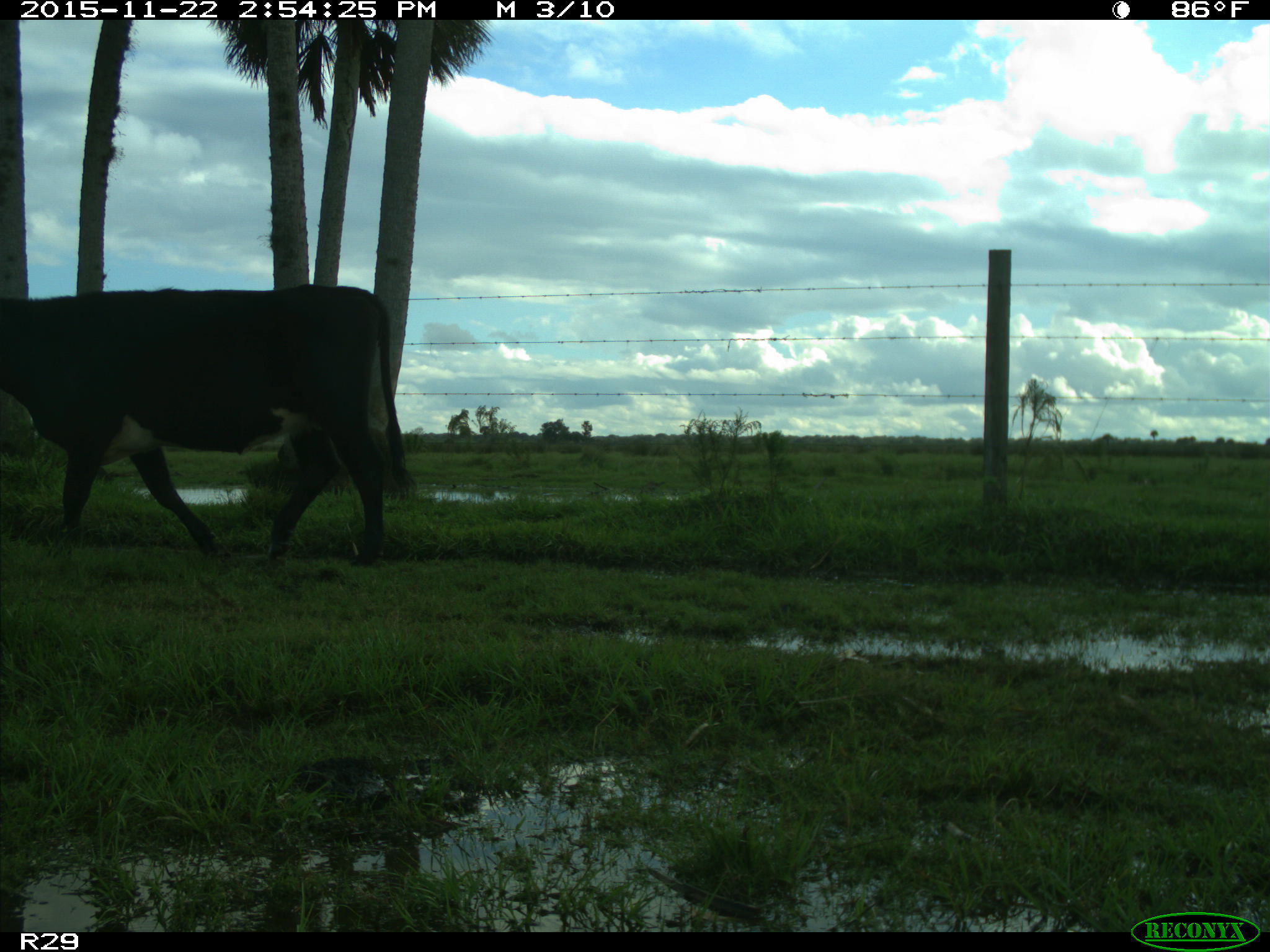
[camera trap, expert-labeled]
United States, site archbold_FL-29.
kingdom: Animalia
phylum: Chordata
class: Mammalia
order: Artiodactyla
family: Bovidae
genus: Bos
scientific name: Bos taurus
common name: domestic cow